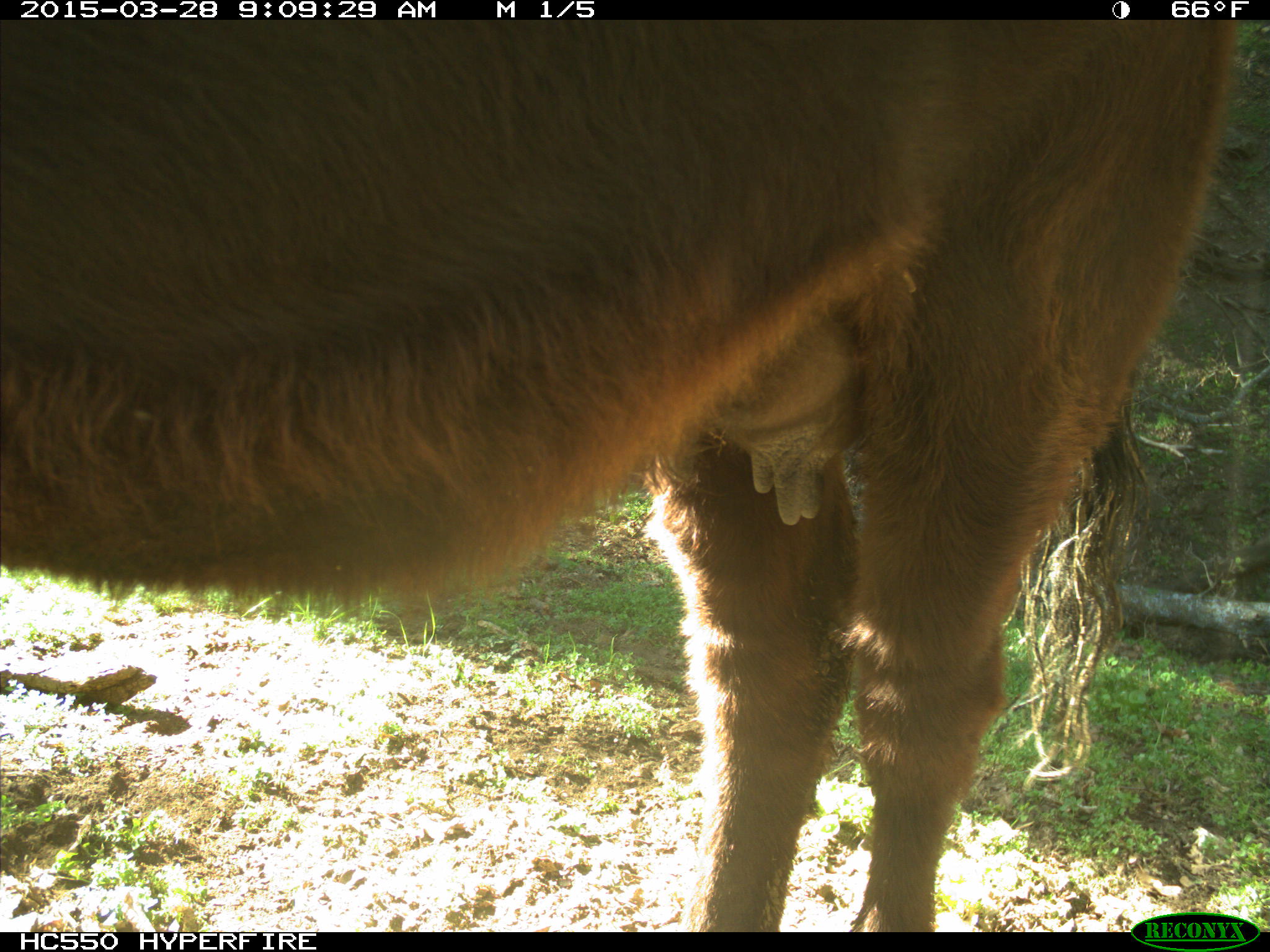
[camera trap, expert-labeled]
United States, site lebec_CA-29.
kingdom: Animalia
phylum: Chordata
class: Mammalia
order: Artiodactyla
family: Bovidae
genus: Bos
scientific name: Bos taurus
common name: domestic cow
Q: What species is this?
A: Bos taurus (domestic cow).